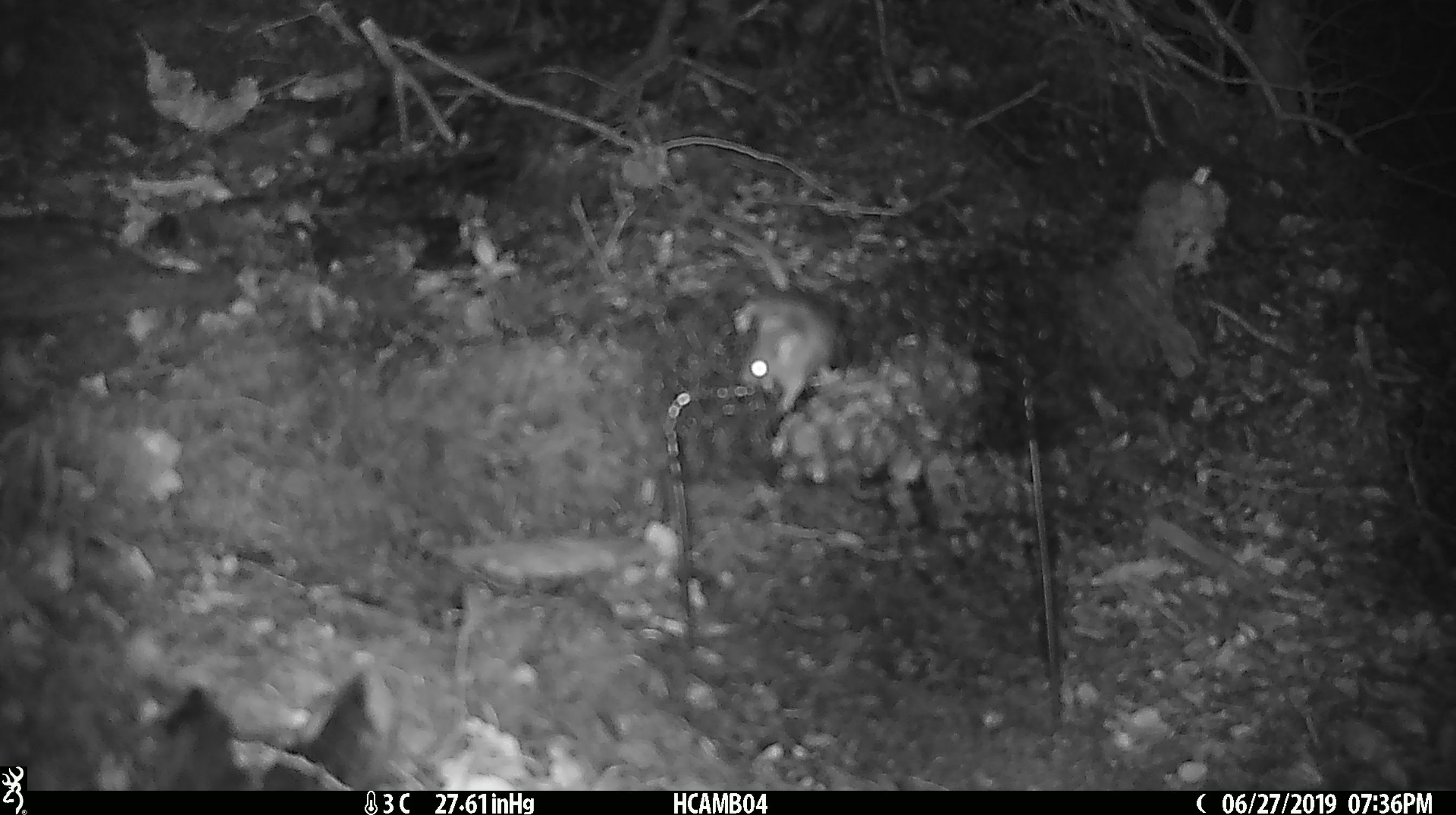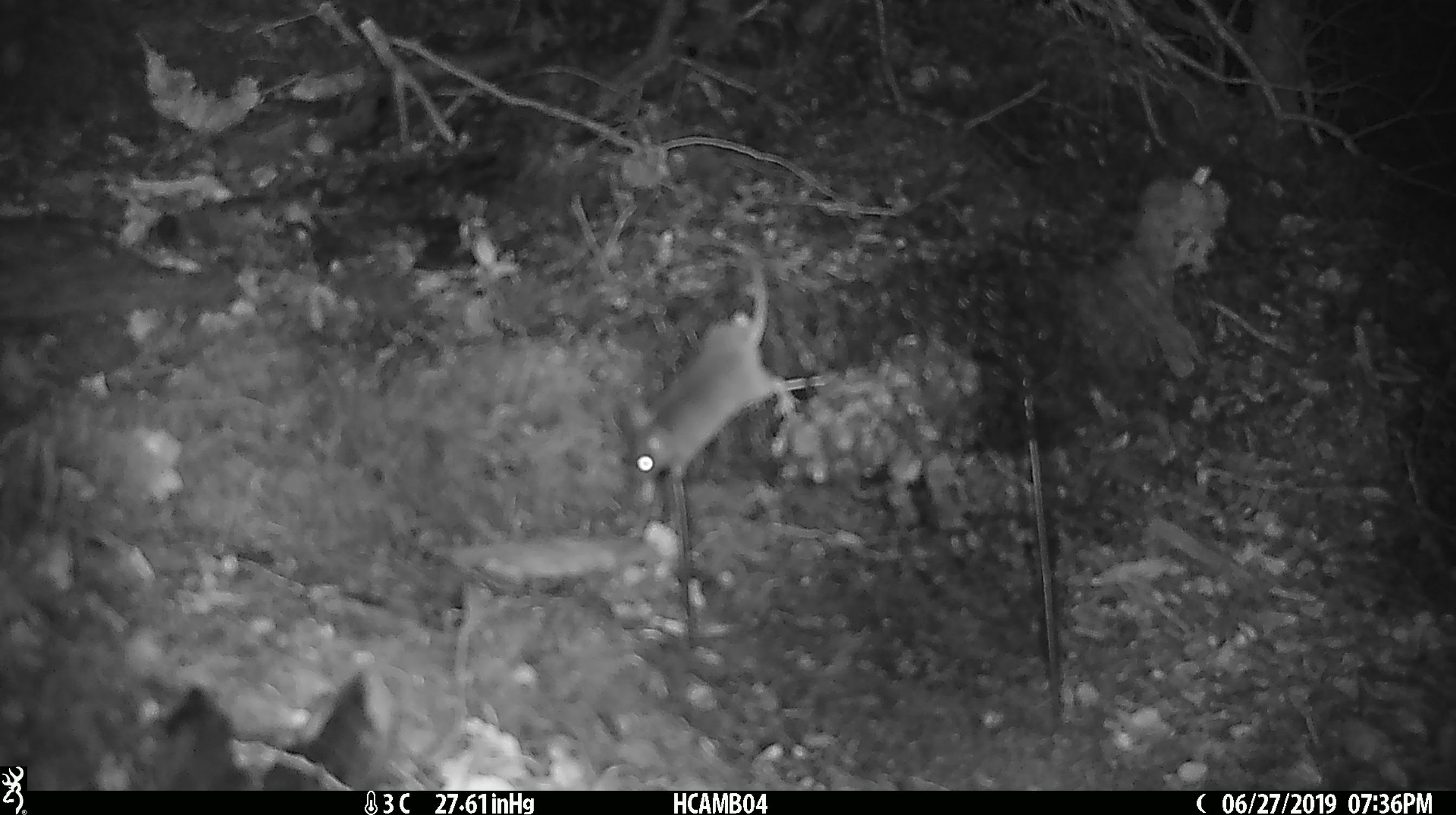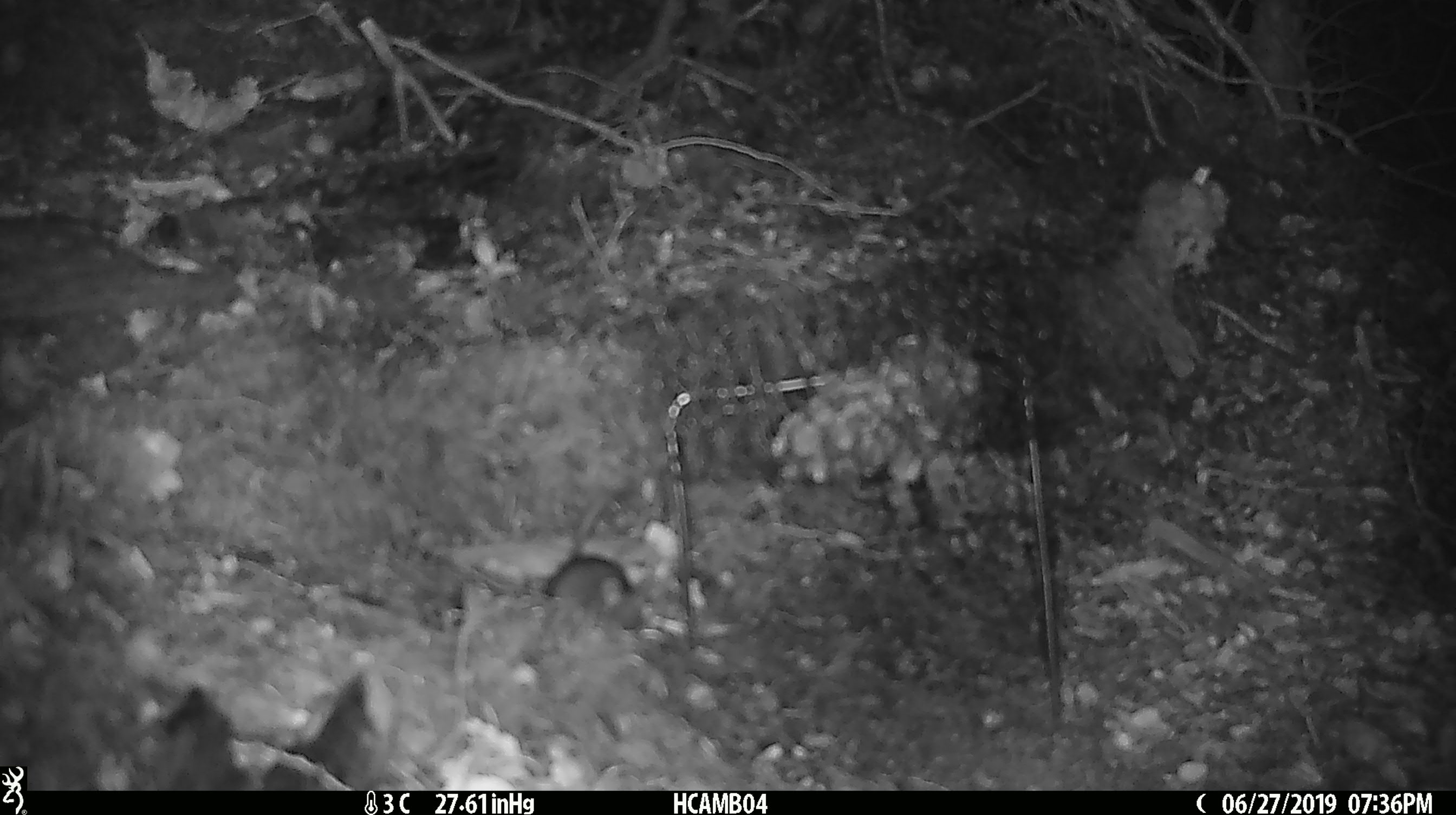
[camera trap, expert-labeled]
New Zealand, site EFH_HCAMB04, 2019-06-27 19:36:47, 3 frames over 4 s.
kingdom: Animalia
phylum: Chordata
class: Mammalia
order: Rodentia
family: Muridae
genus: Mus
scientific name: Mus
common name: mouse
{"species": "mouse (Mus)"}